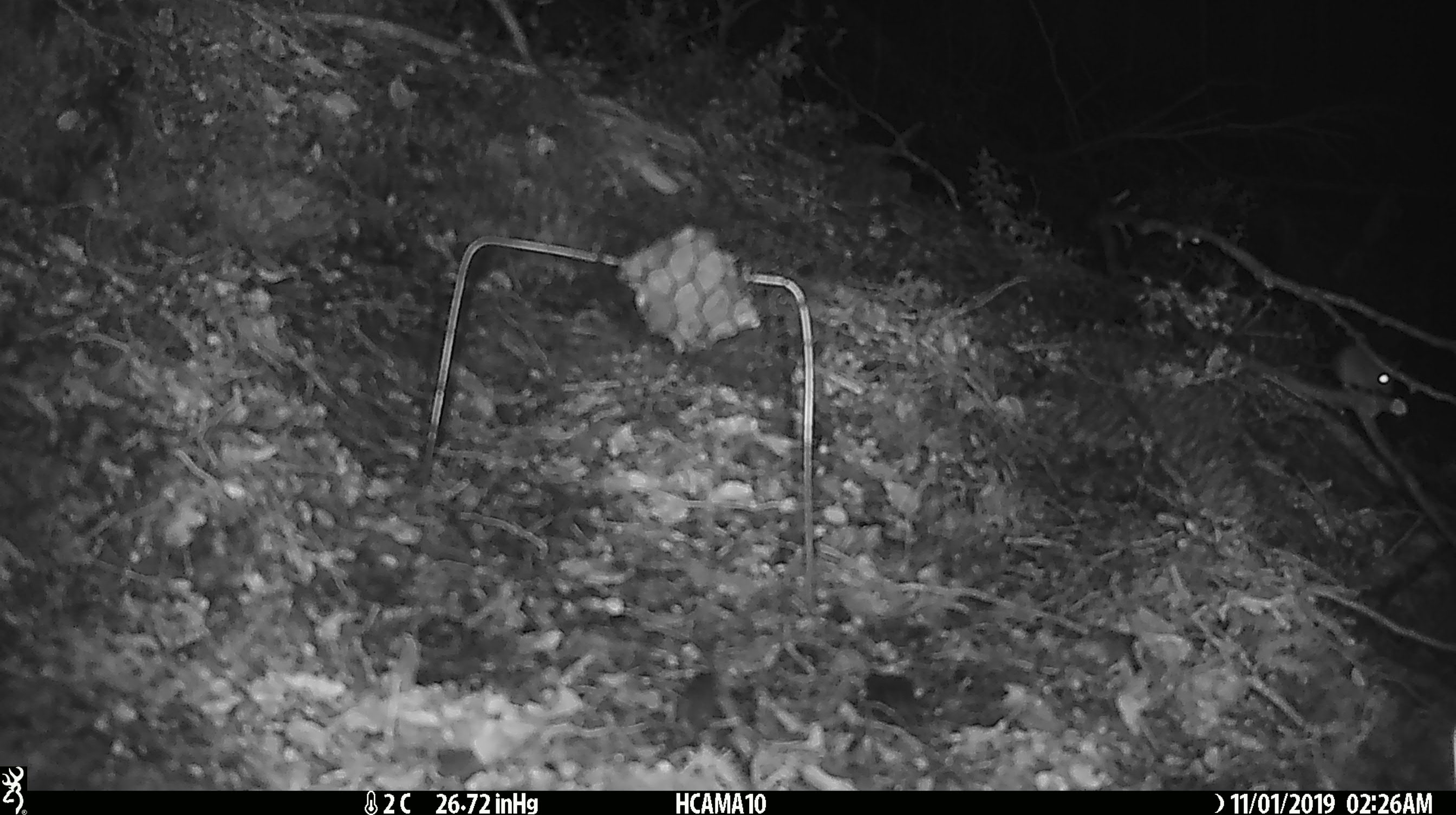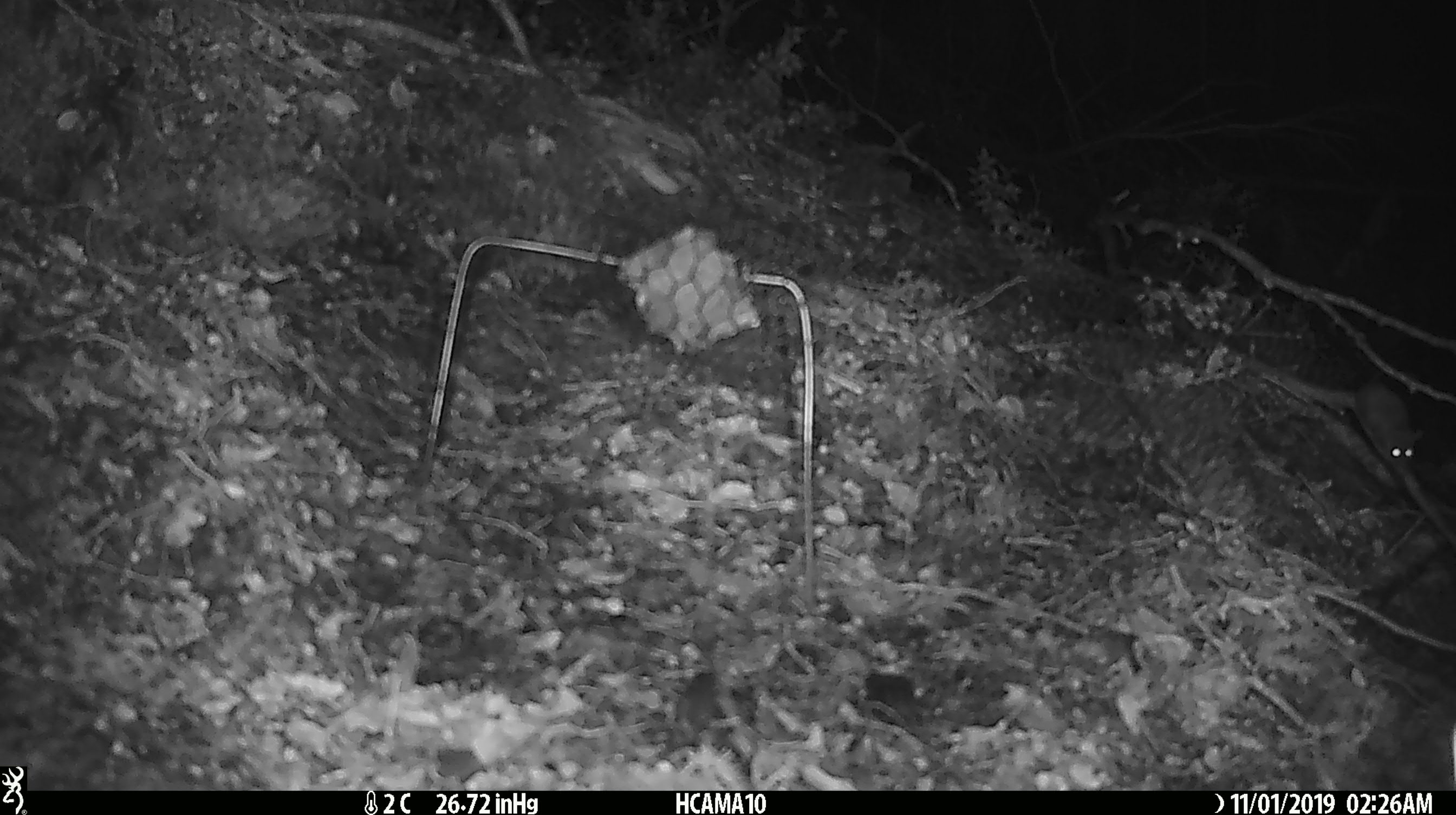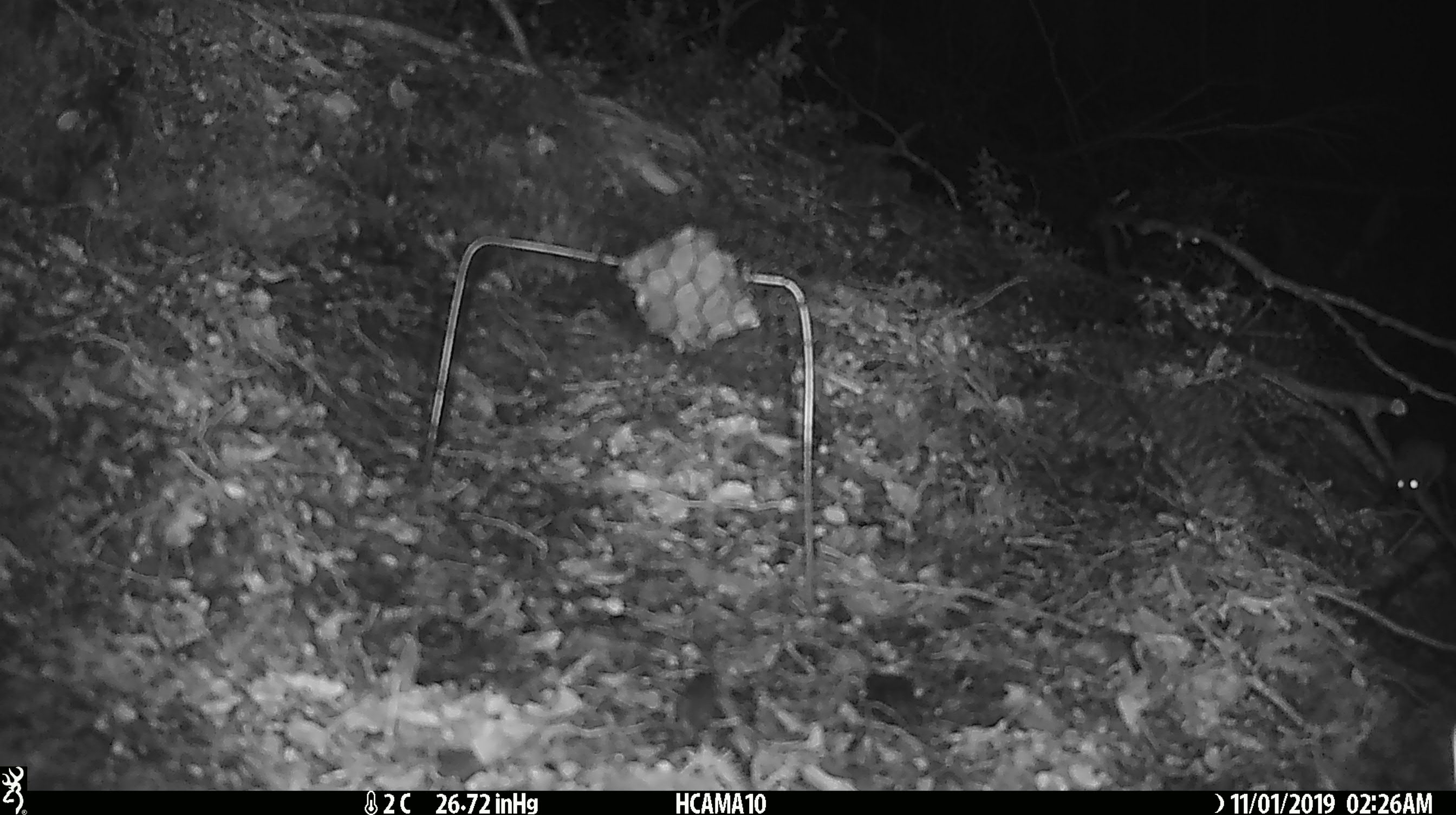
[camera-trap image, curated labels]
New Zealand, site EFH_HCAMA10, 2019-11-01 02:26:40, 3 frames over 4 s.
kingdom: Animalia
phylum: Chordata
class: Mammalia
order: Rodentia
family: Muridae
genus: Mus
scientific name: Mus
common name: mouse